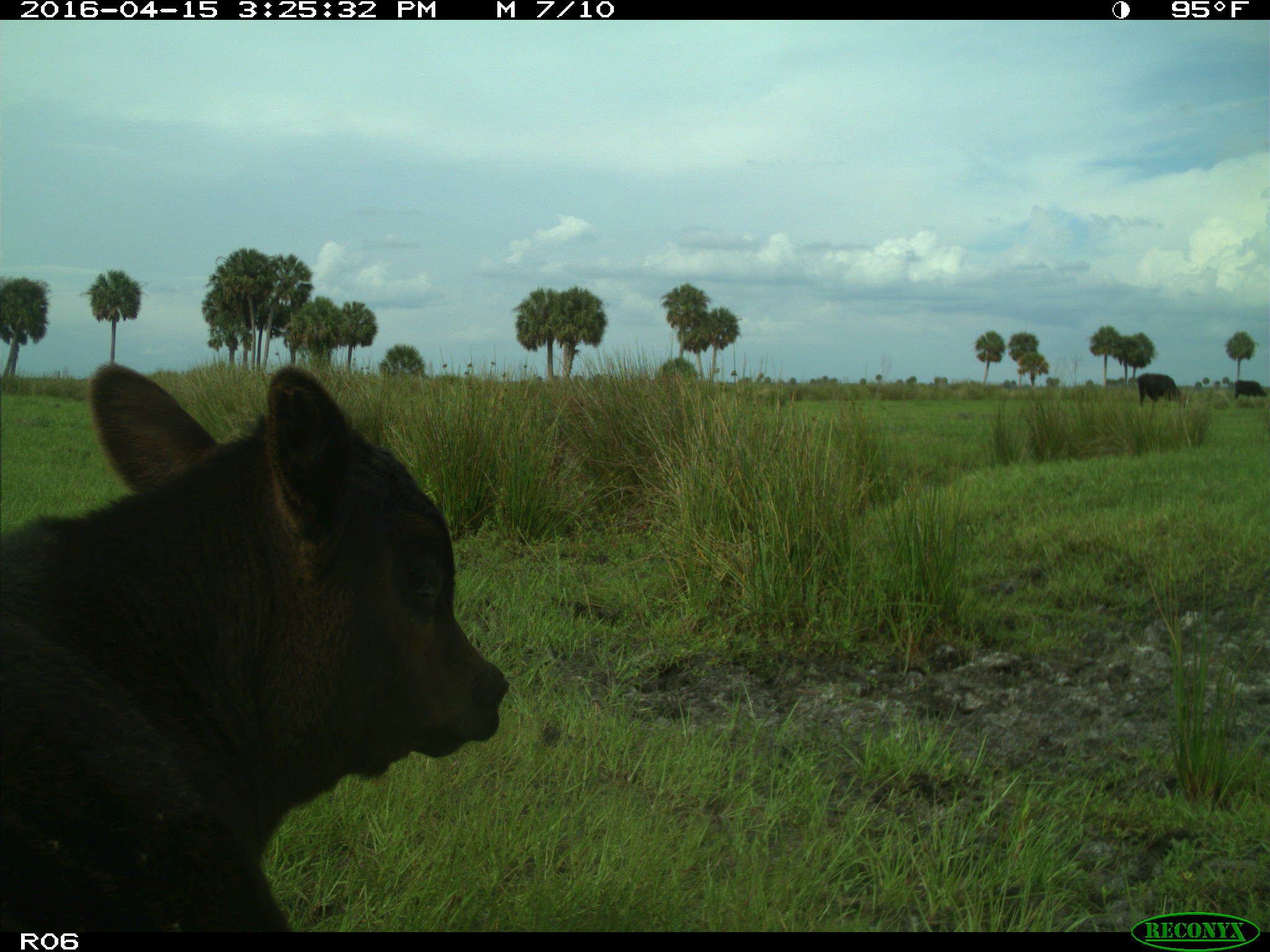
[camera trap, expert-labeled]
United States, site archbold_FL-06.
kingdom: Animalia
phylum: Chordata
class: Mammalia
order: Artiodactyla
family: Bovidae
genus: Bos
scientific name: Bos taurus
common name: domestic cow